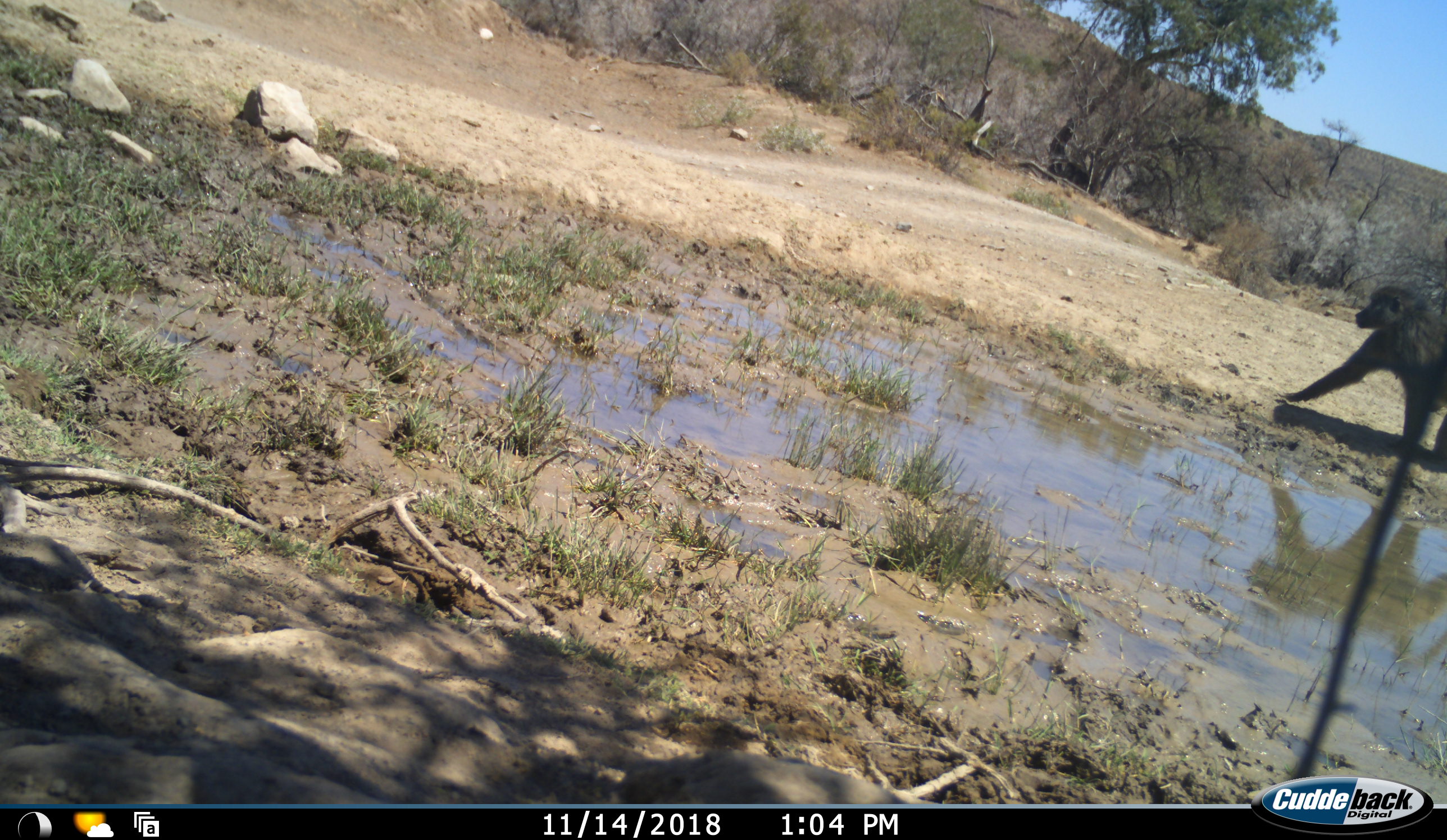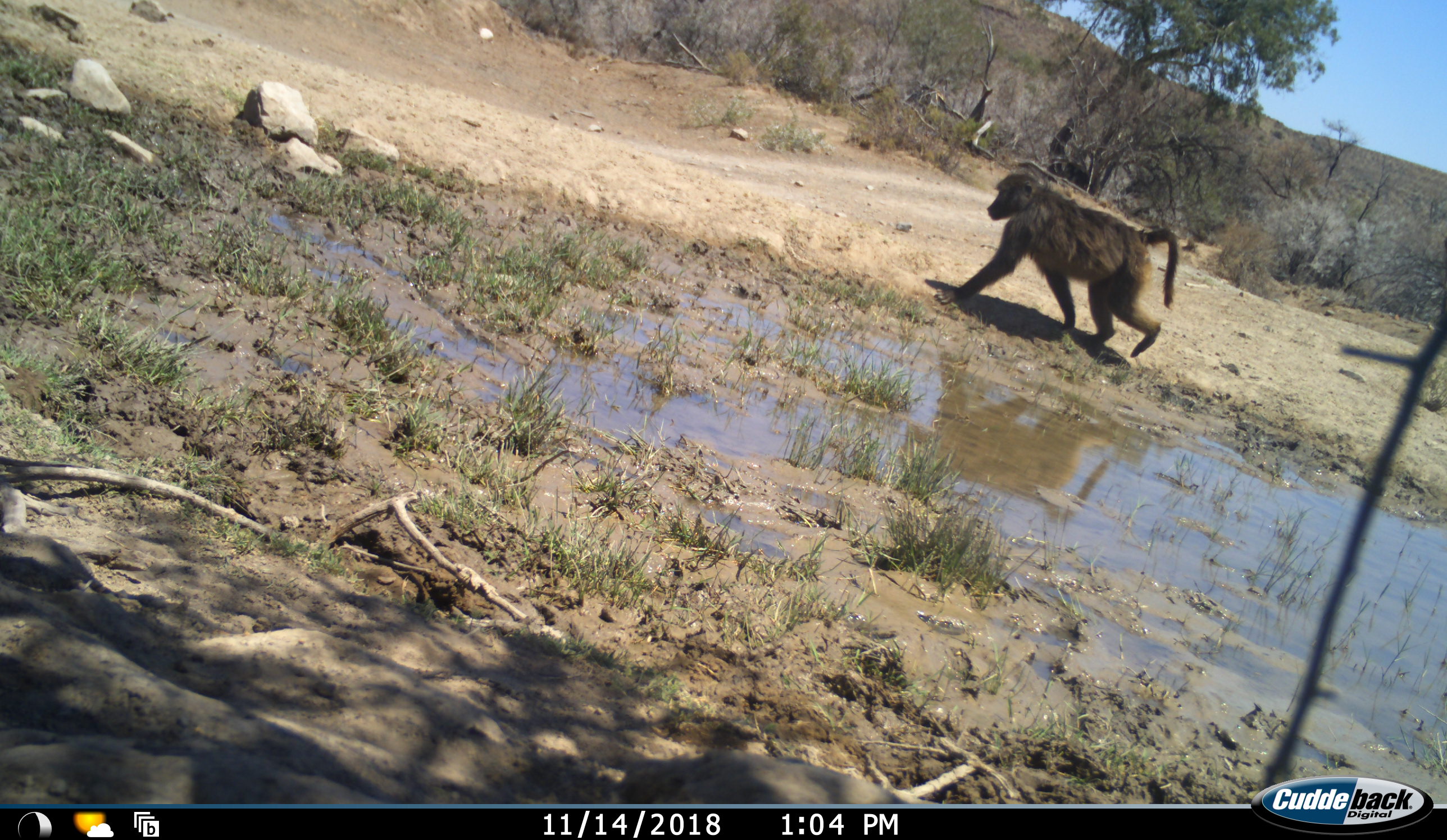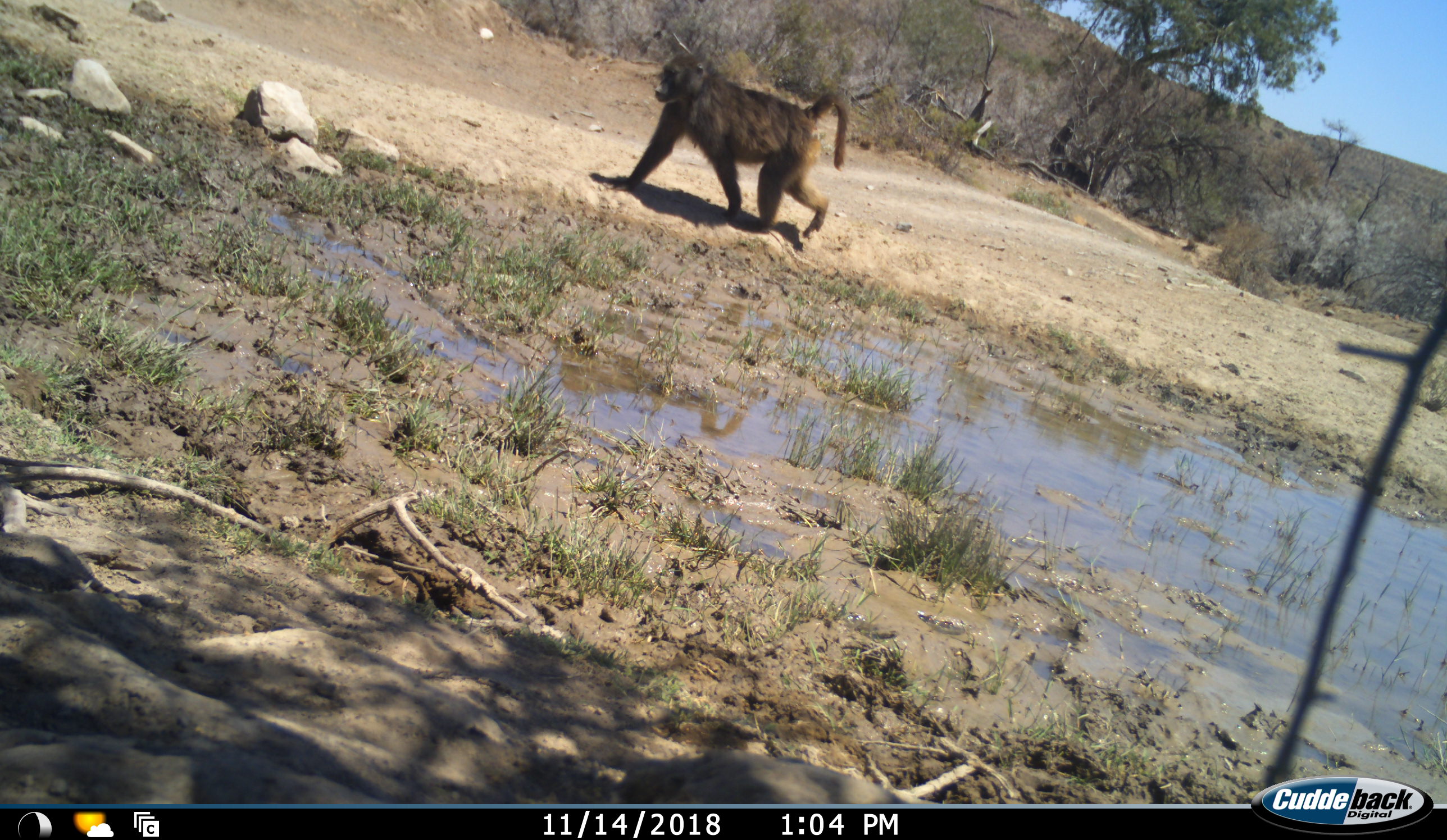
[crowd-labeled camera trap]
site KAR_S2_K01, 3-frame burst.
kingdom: Animalia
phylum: Chordata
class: Mammalia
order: Primates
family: Cercopithecidae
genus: Papio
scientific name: Papio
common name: baboon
Baboon (Papio), count 1. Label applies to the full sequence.